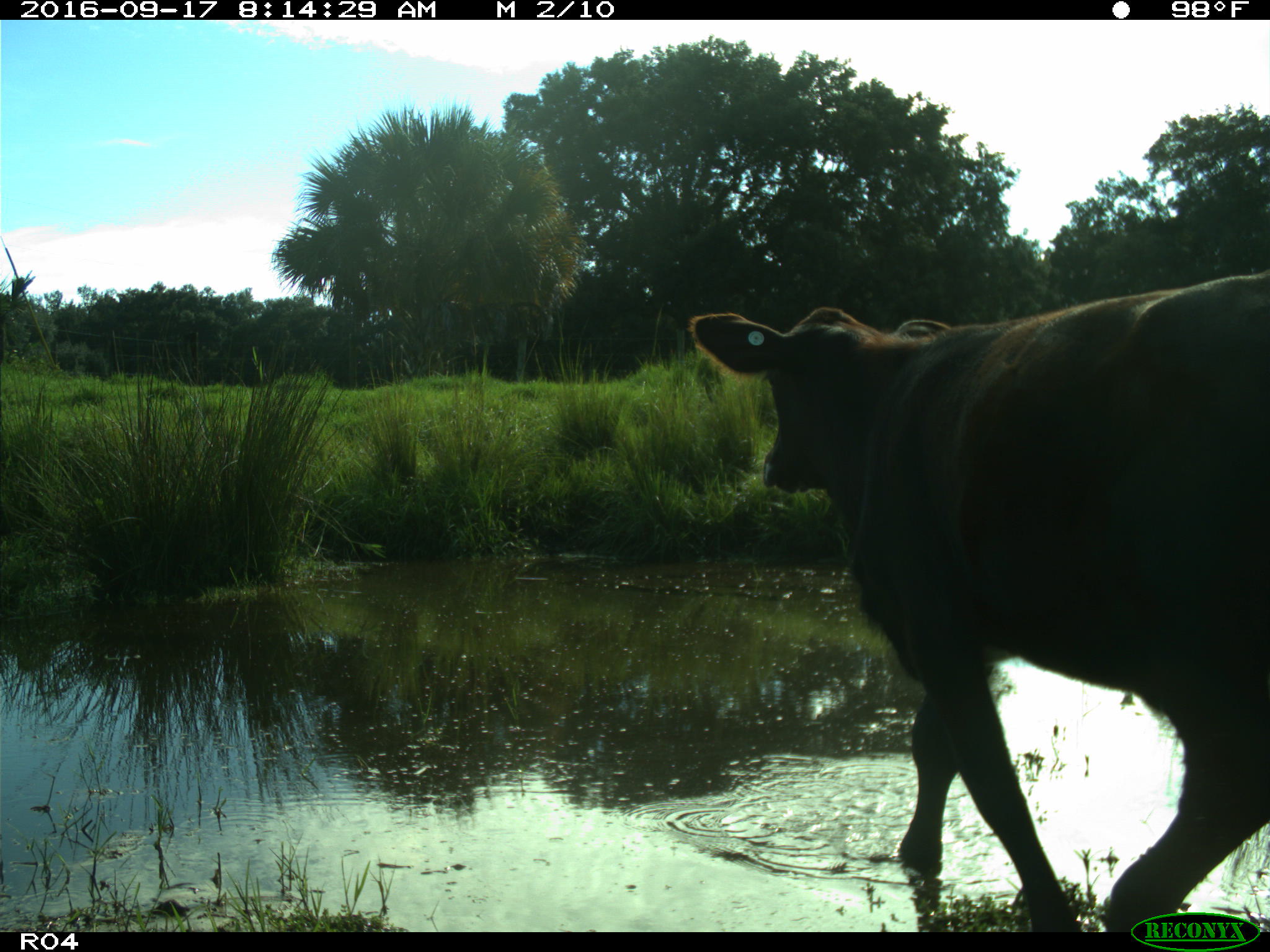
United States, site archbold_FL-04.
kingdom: Animalia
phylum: Chordata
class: Mammalia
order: Artiodactyla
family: Bovidae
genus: Bos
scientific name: Bos taurus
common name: domestic cow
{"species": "Bos taurus (domestic cow)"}